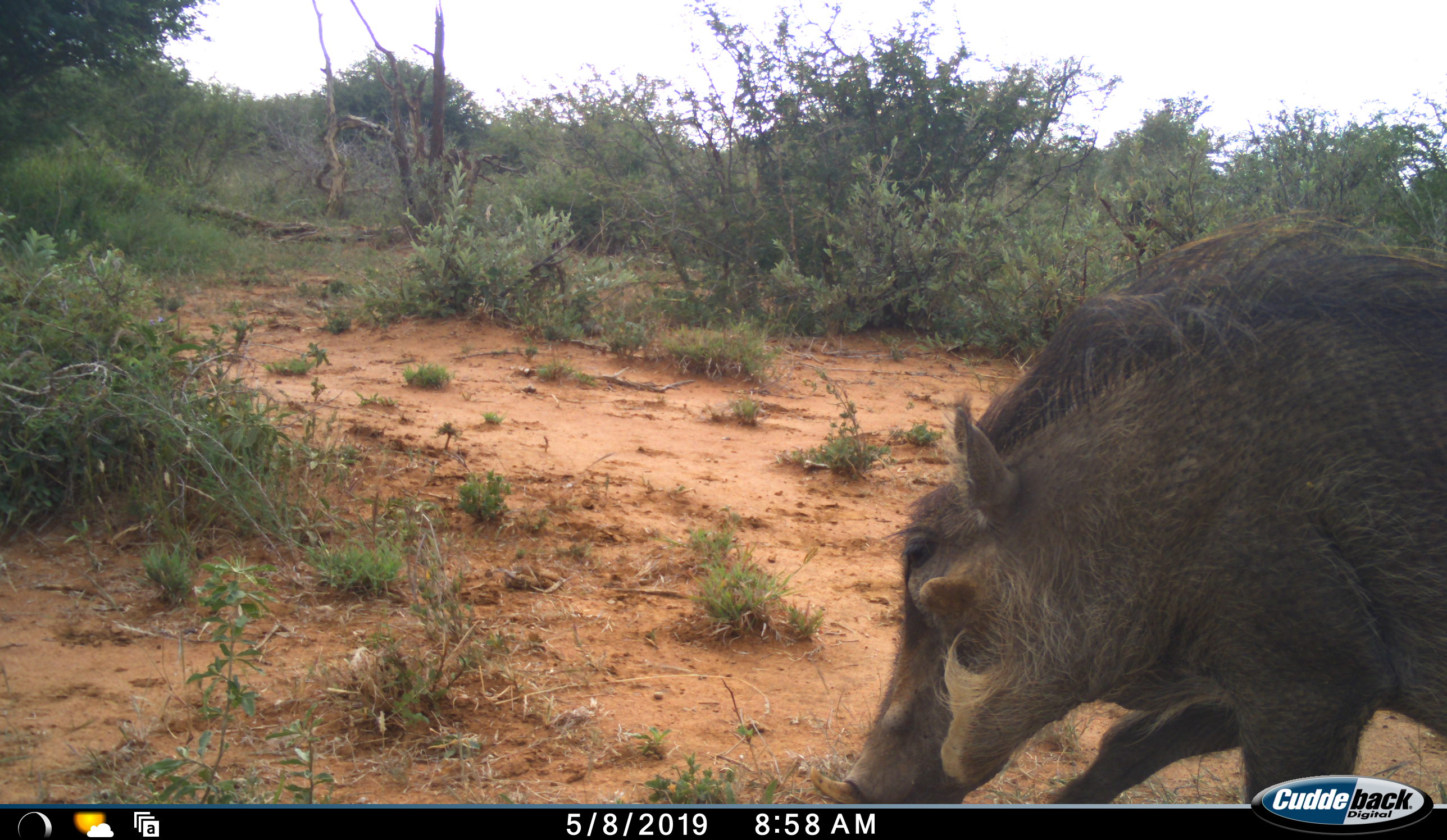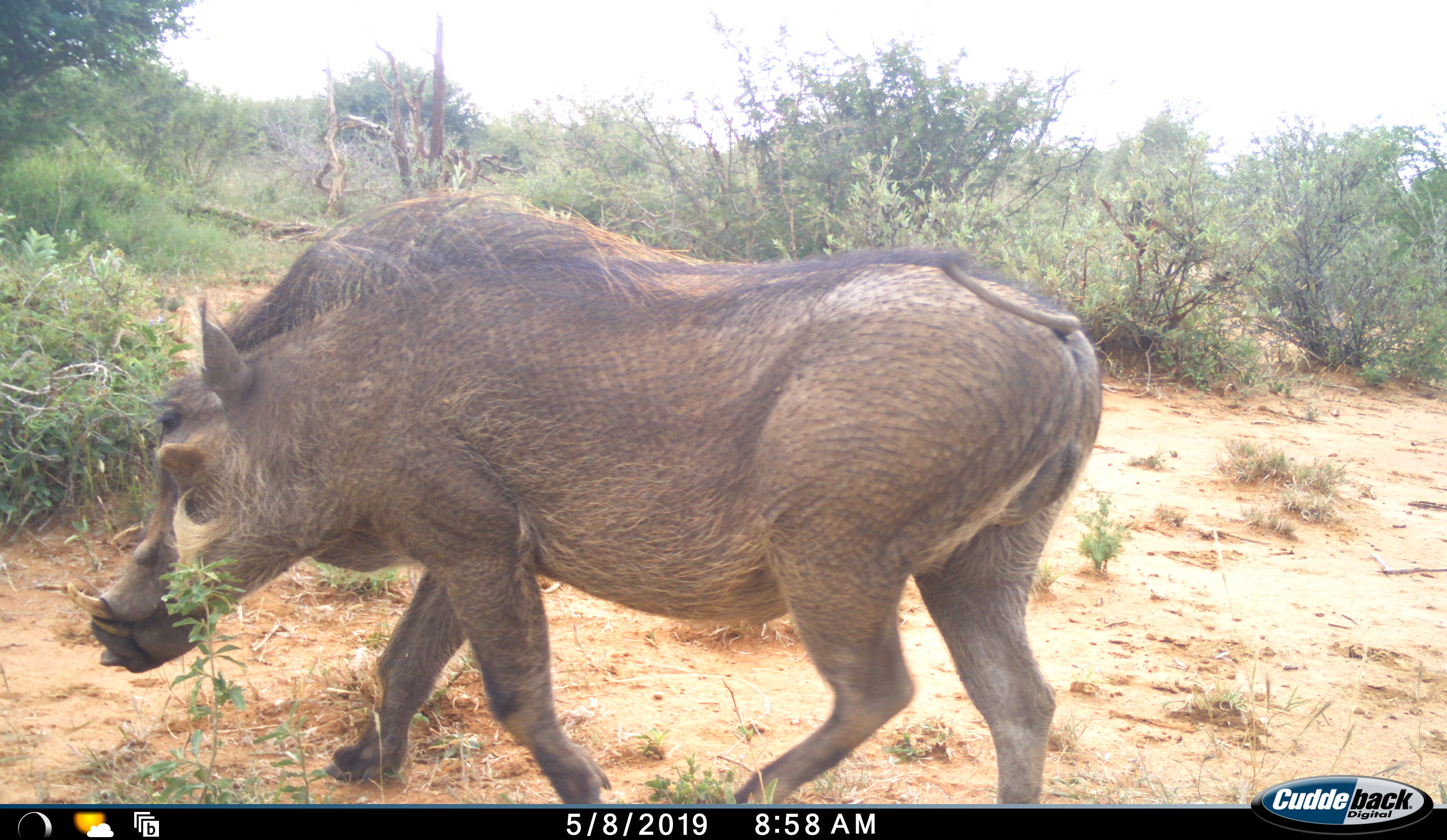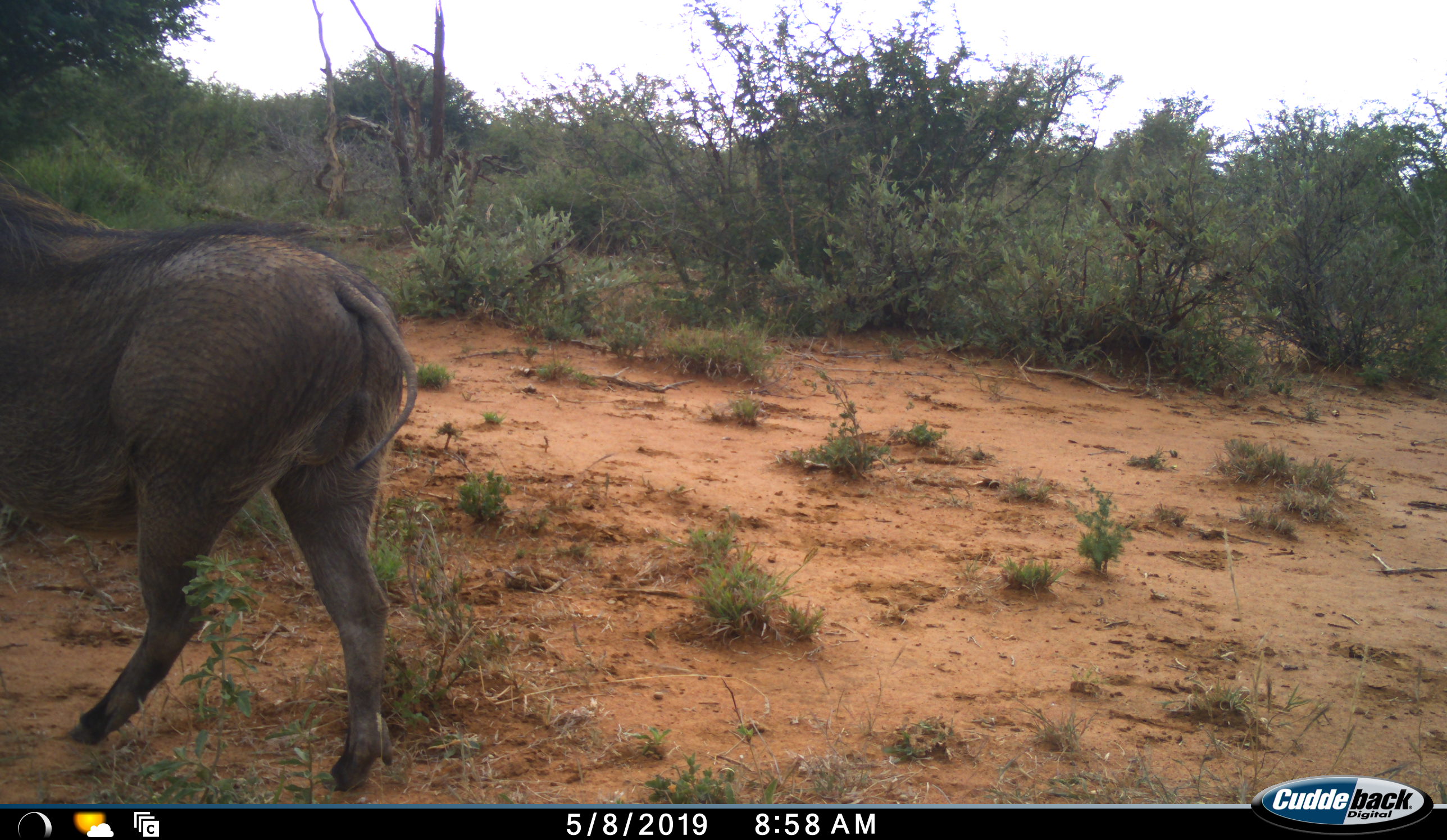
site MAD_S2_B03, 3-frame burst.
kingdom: Animalia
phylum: Chordata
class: Mammalia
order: Artiodactyla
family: Suidae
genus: Phacochoerus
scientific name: Phacochoerus africanus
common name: warthog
Warthog (Phacochoerus africanus), count 1. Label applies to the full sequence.